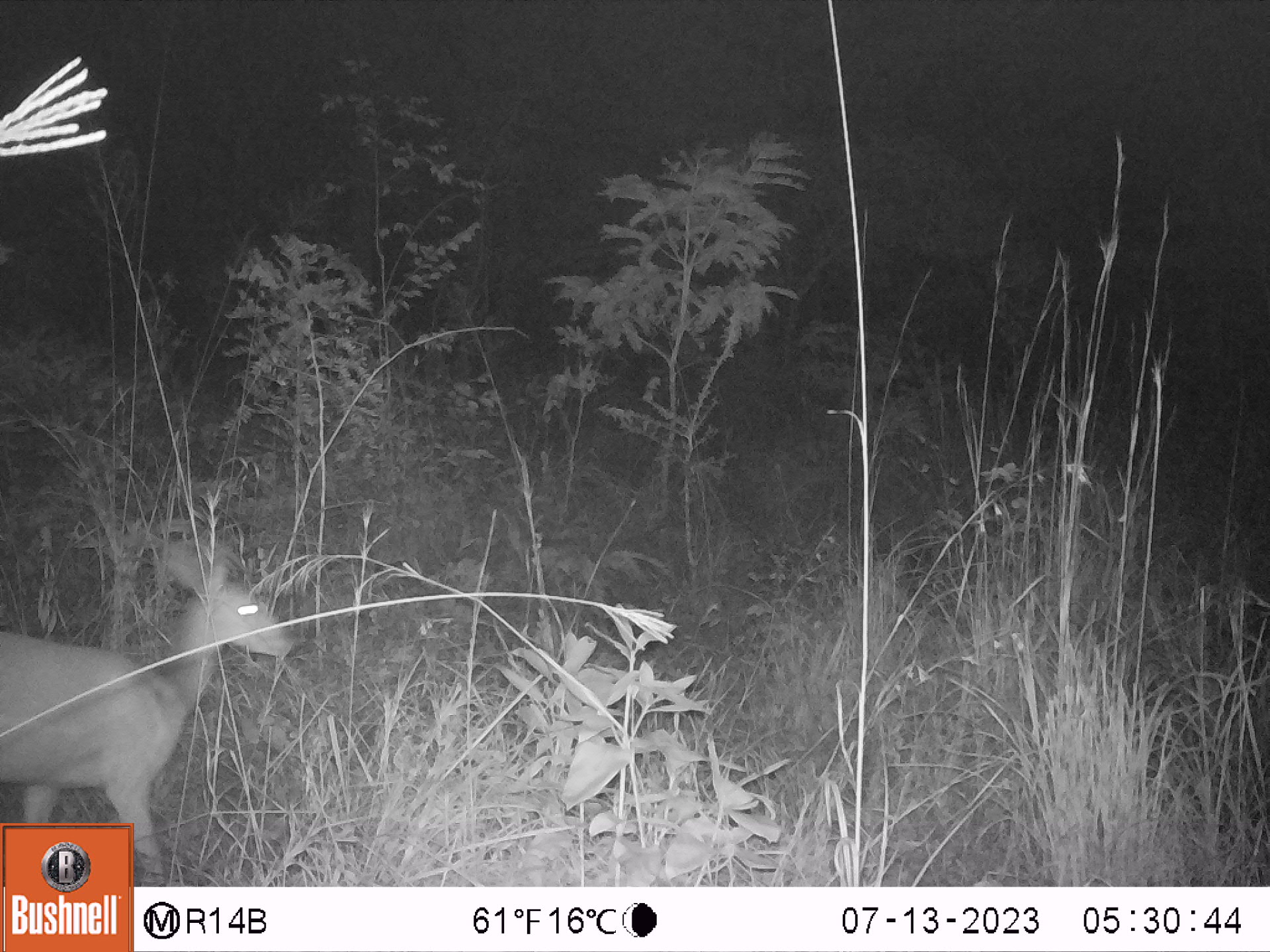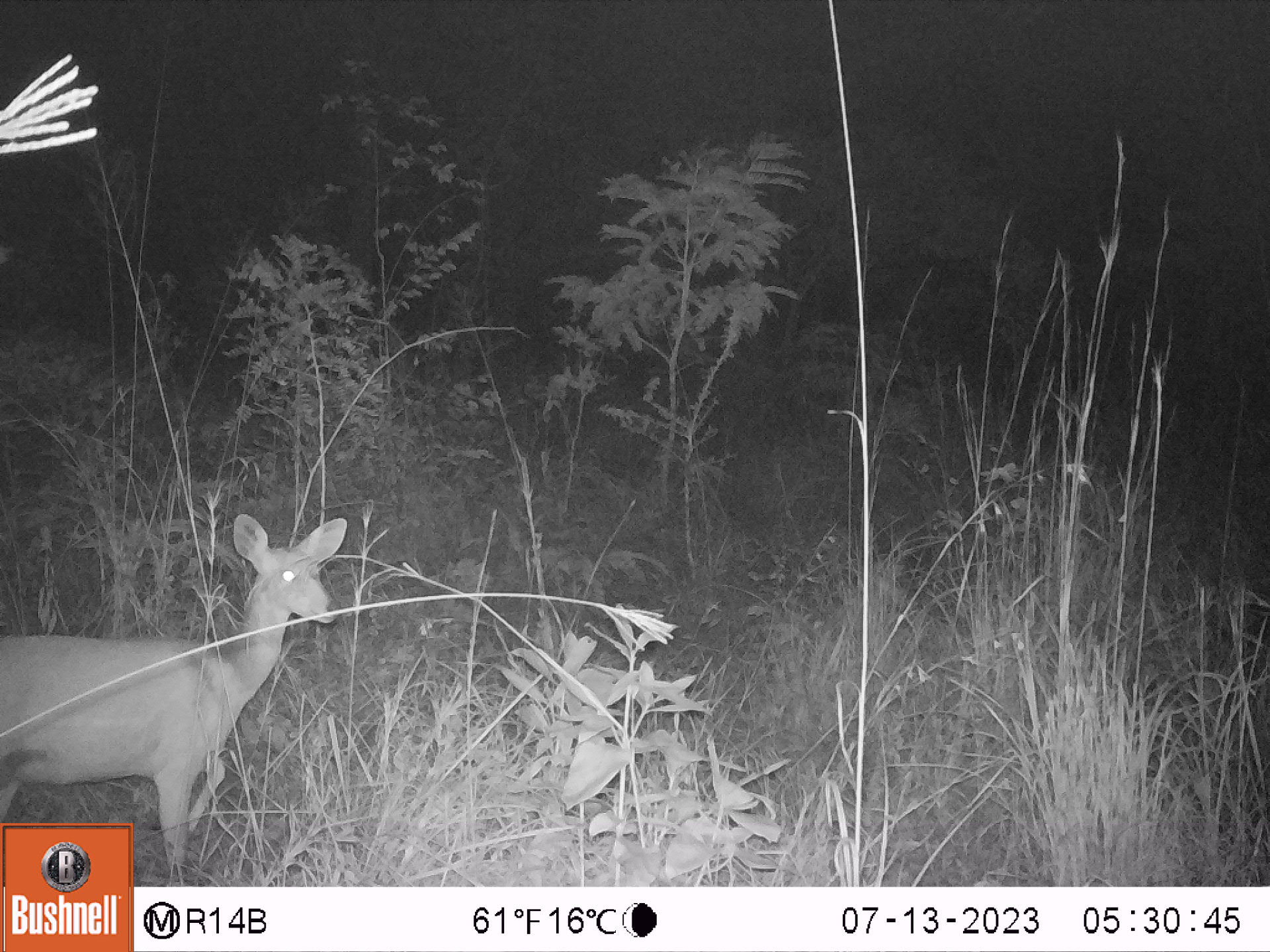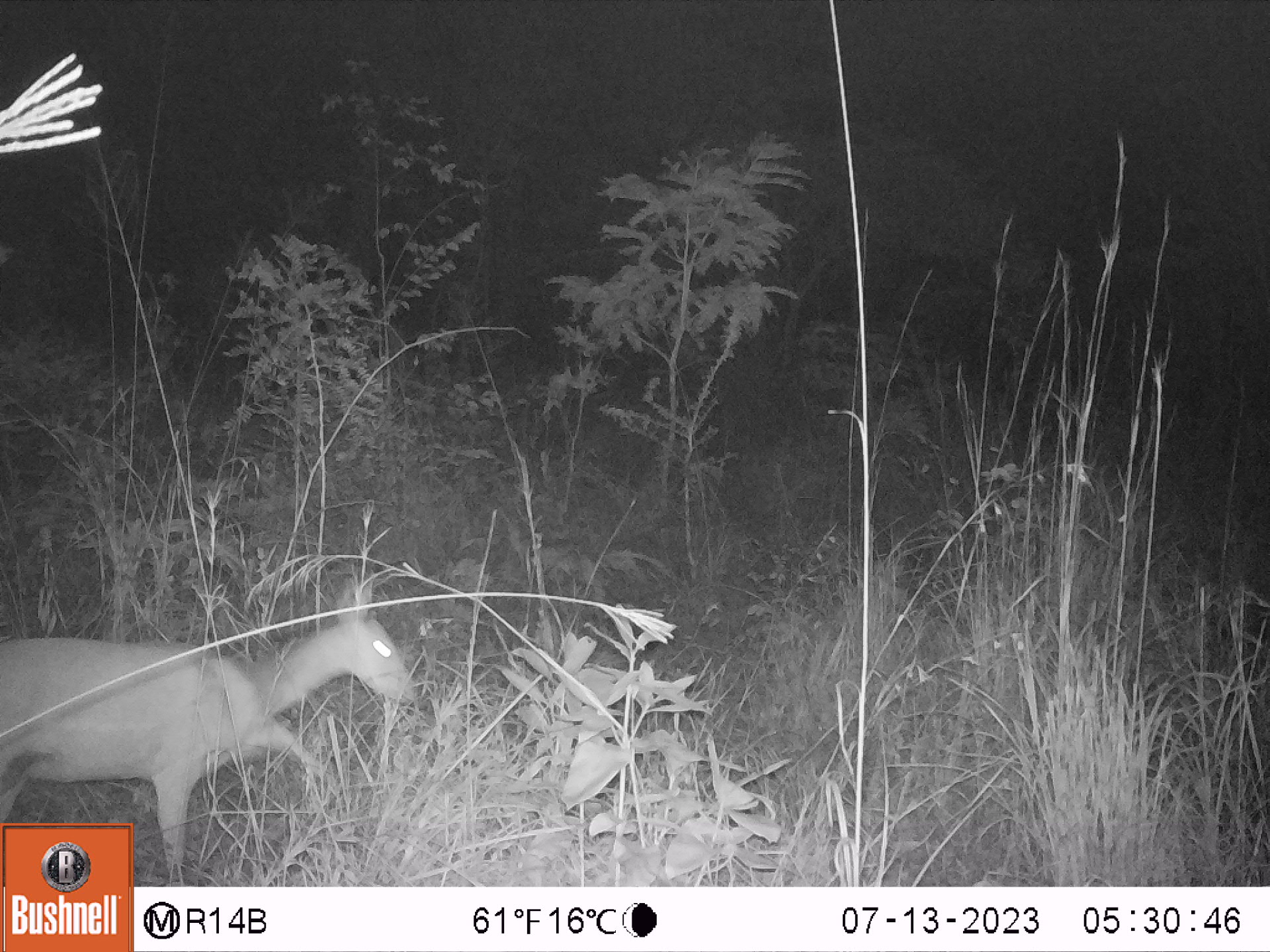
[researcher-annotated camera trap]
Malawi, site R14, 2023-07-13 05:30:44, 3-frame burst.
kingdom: Animalia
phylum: Chordata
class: Mammalia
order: Artiodactyla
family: Bovidae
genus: Tragelaphus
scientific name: Tragelaphus sylvaticus sylvaticus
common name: cape bushbuck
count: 1